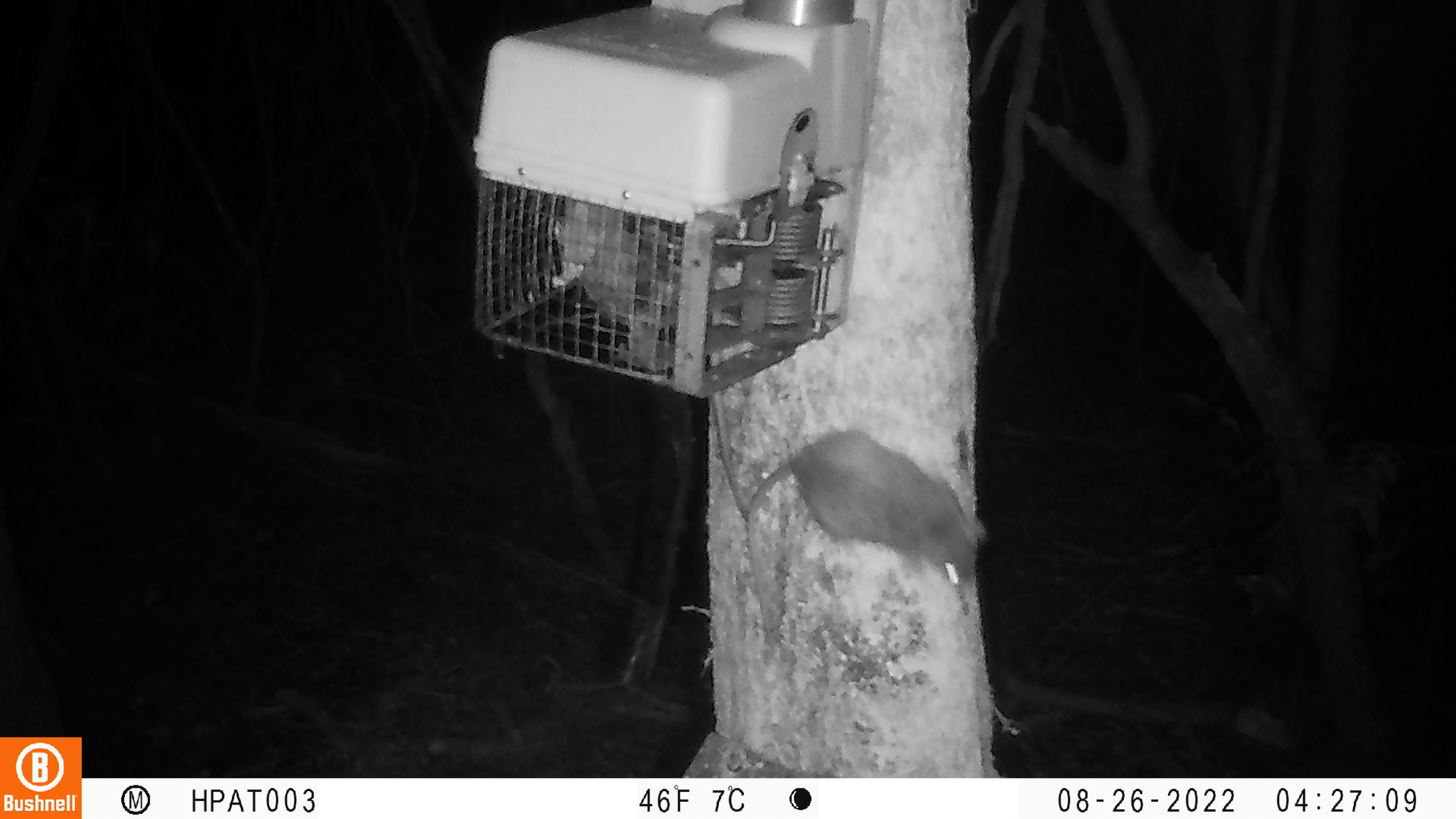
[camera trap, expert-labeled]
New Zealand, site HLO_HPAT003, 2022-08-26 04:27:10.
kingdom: Animalia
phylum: Chordata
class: Mammalia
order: Rodentia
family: Muridae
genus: Rattus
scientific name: Rattus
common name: rat